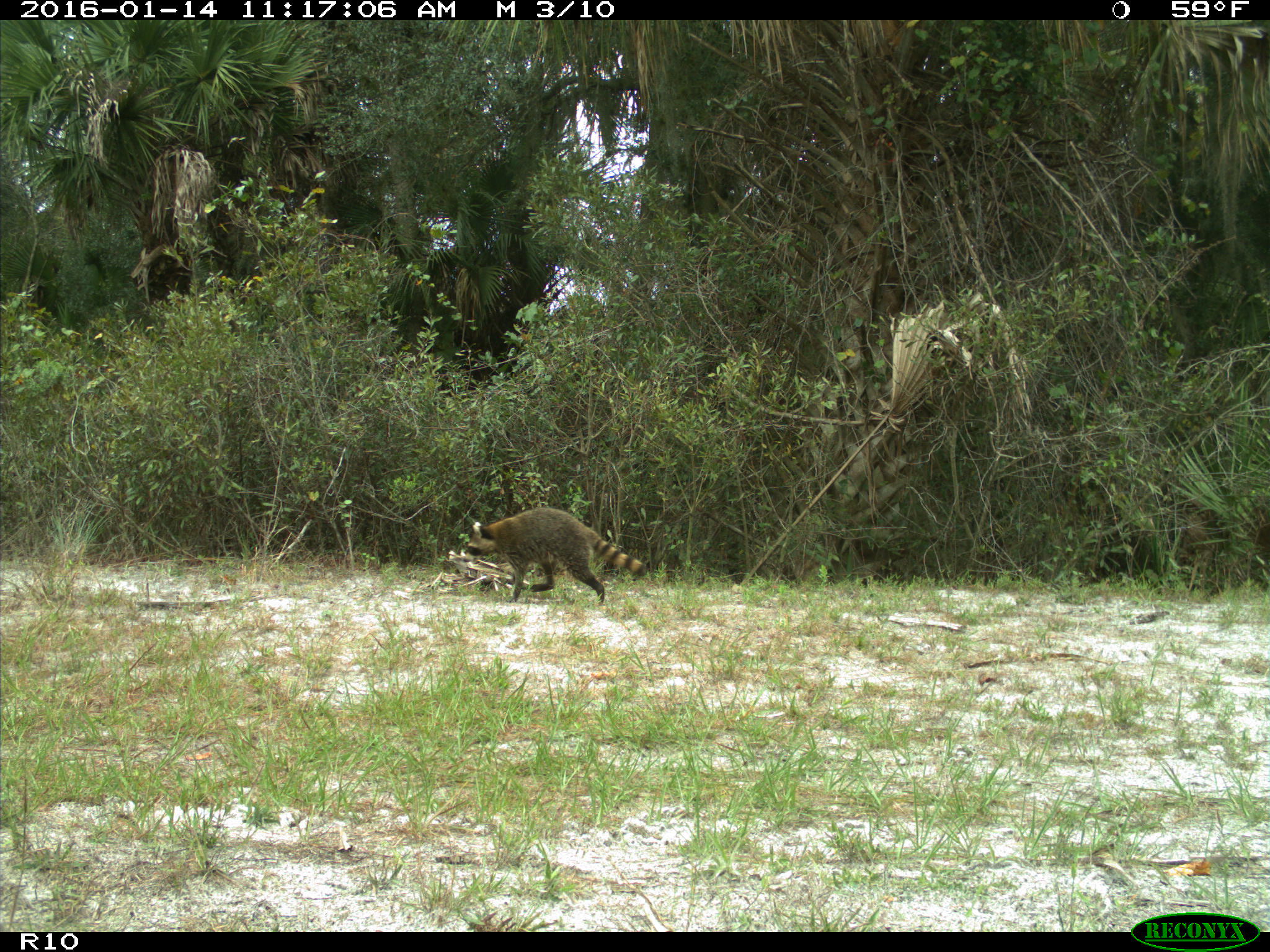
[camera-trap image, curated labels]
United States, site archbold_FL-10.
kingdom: Animalia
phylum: Chordata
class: Mammalia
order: Carnivora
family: Procyonidae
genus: Procyon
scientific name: Procyon lotor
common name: common raccoon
Procyon lotor (common raccoon).